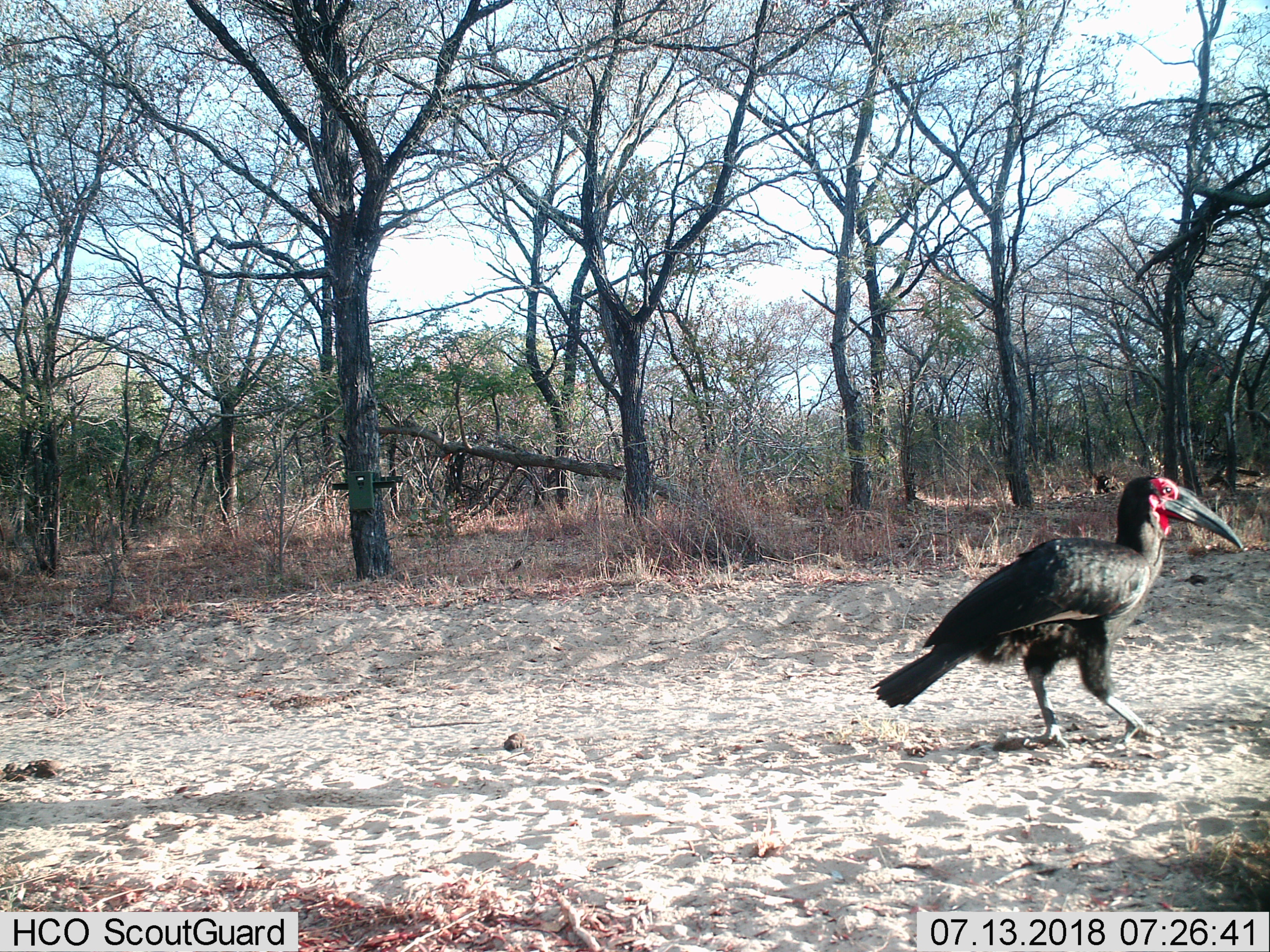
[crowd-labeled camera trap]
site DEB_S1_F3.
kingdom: Animalia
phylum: Chordata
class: Aves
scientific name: Aves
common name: bird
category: birdother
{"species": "birdother (bird) (Aves)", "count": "1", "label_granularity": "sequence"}